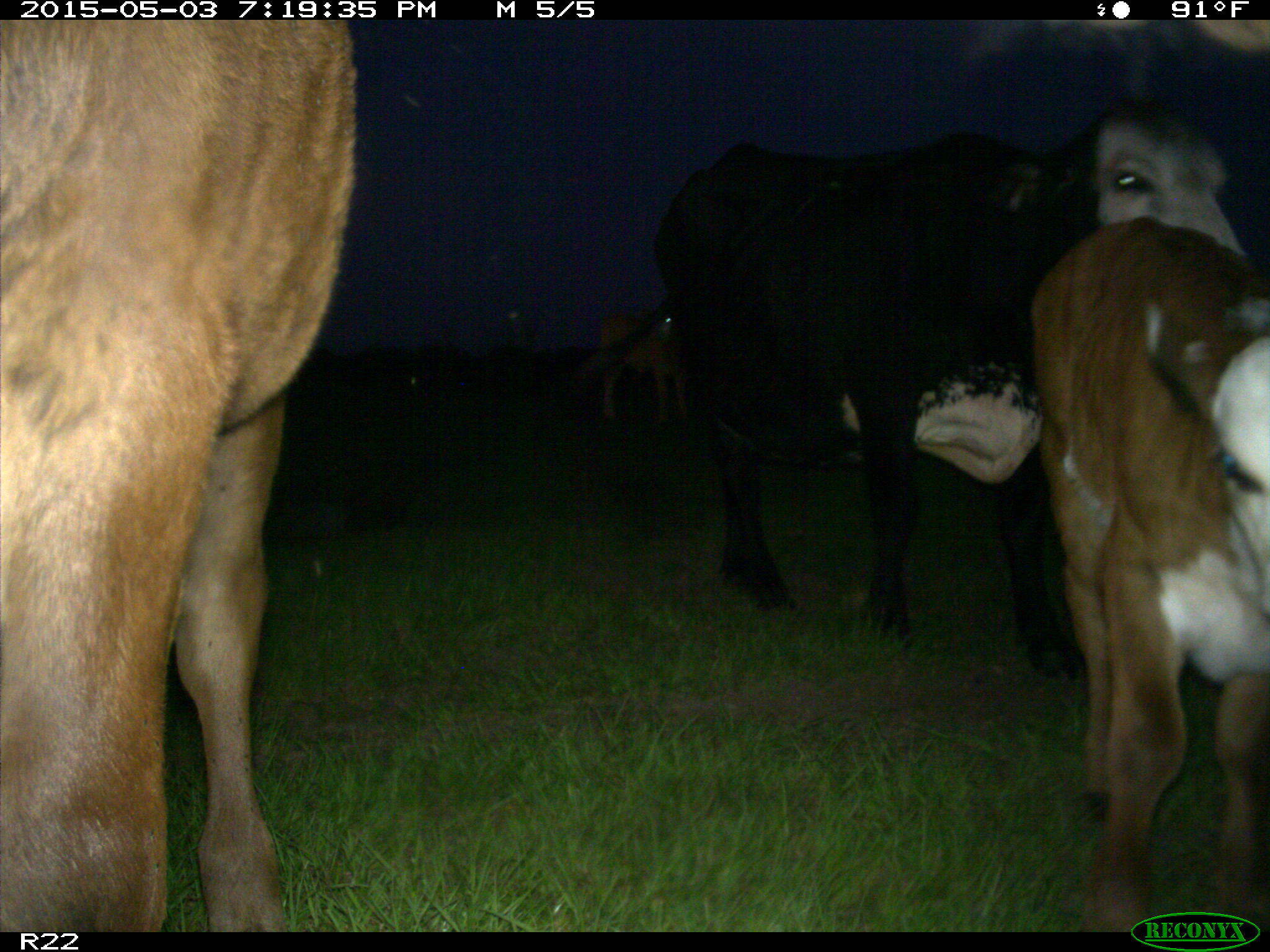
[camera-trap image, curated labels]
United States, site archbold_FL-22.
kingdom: Animalia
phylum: Chordata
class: Mammalia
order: Artiodactyla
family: Bovidae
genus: Bos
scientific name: Bos taurus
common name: domestic cow